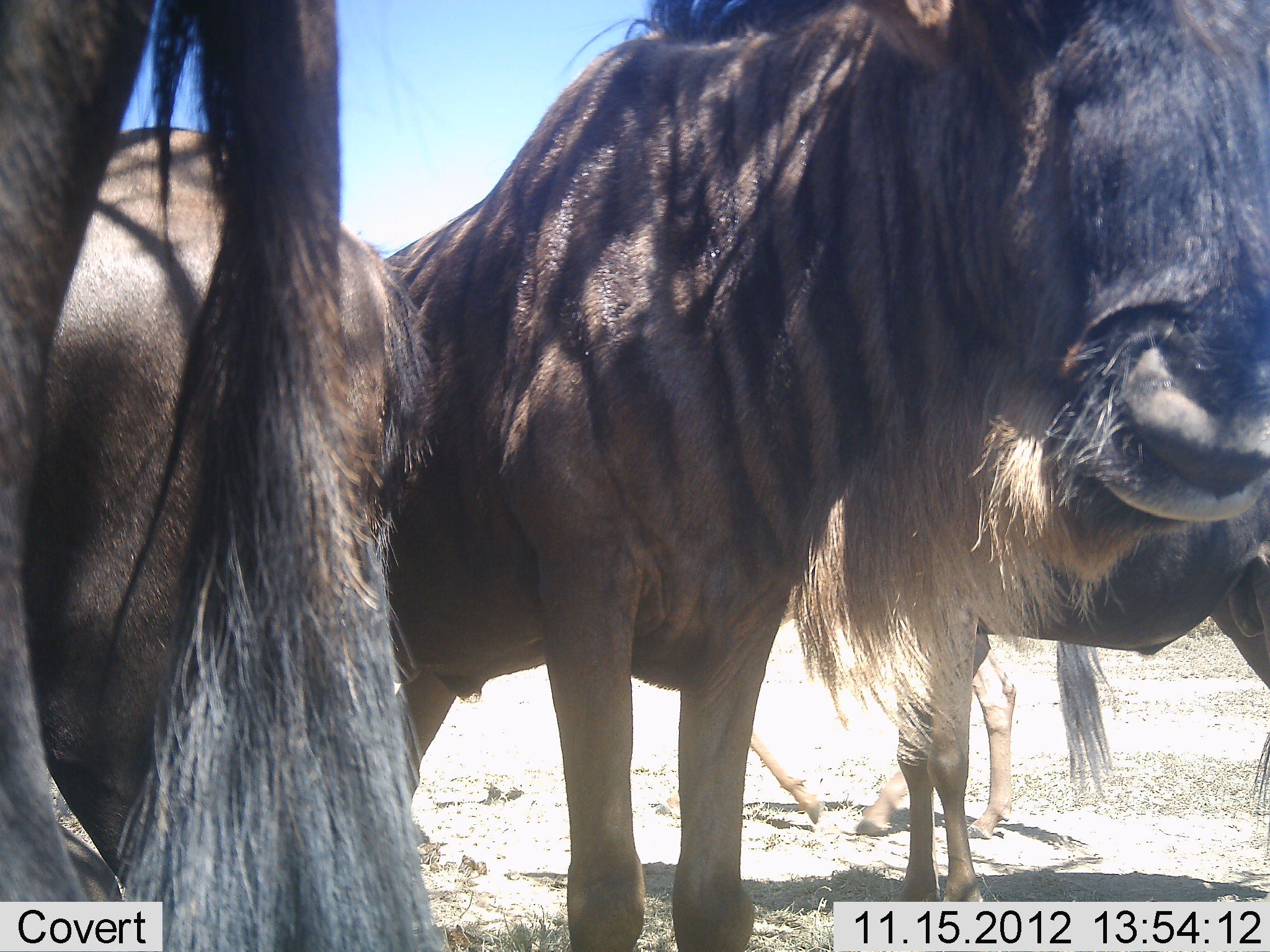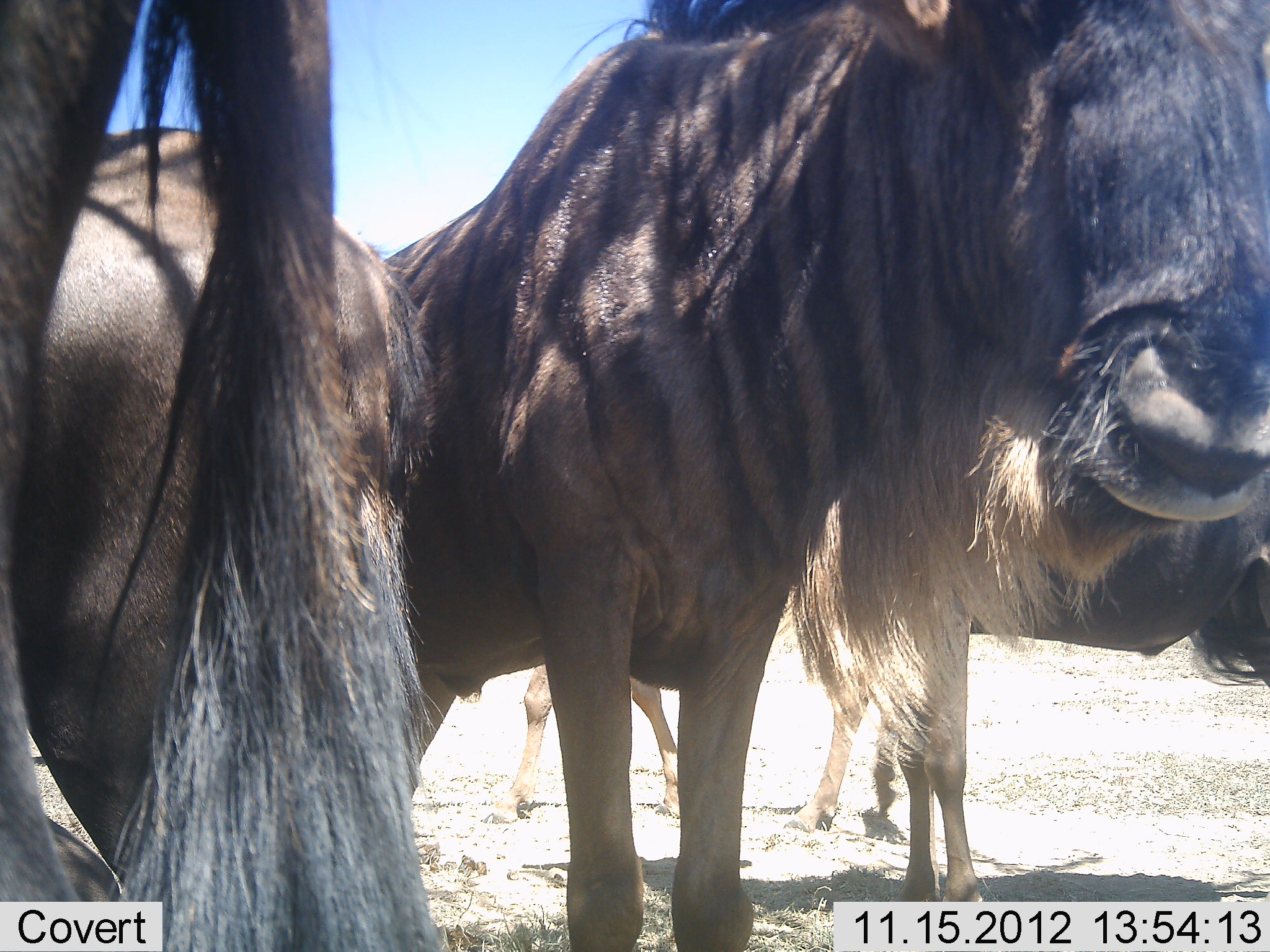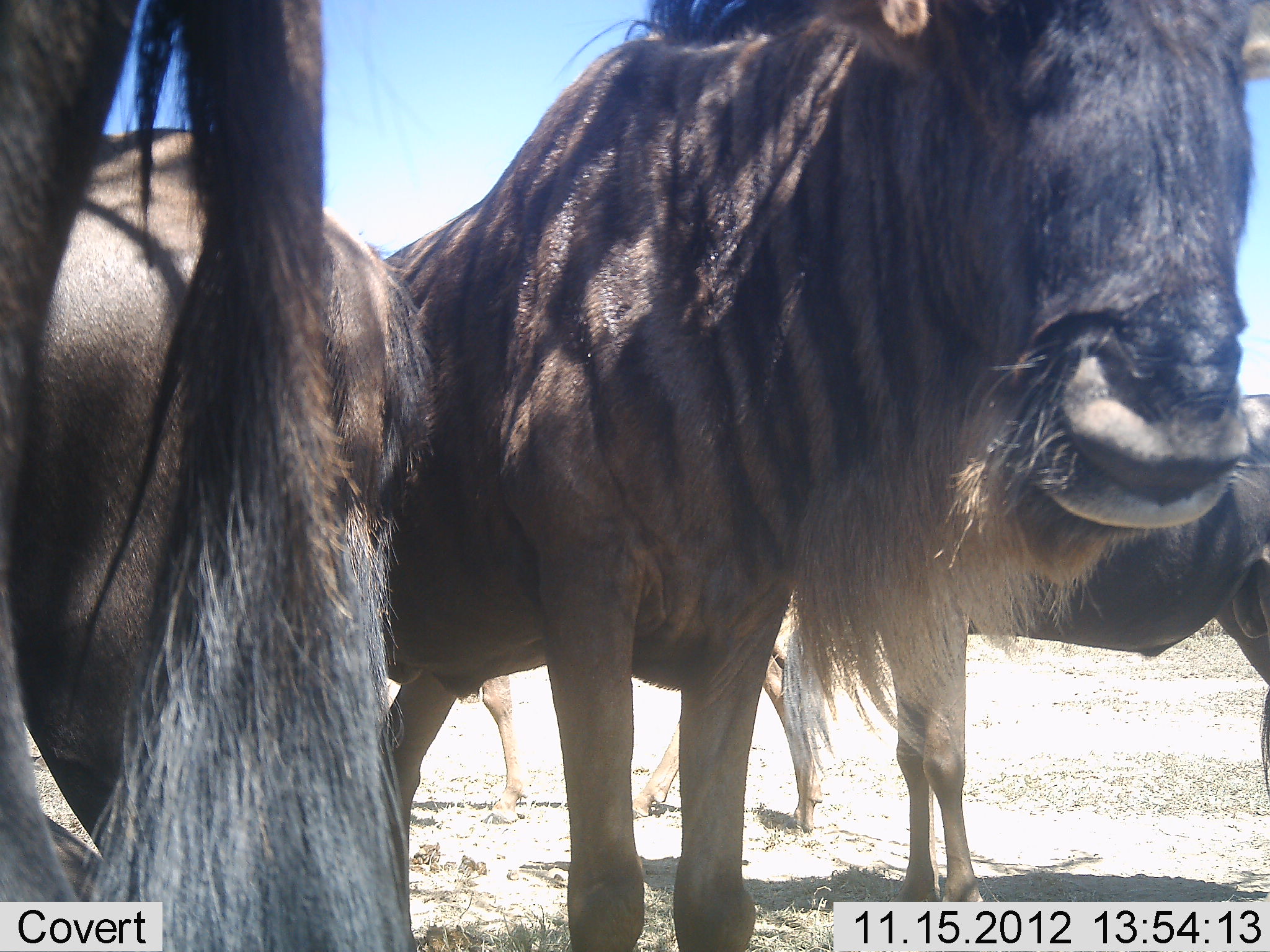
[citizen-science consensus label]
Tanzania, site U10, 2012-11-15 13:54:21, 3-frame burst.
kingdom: Animalia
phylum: Chordata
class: Mammalia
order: Artiodactyla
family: Bovidae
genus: Connochaetes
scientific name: Connochaetes taurinus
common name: blue wildebeest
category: wildebeest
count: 5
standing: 100%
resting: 20%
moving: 40%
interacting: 0%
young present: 0%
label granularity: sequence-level